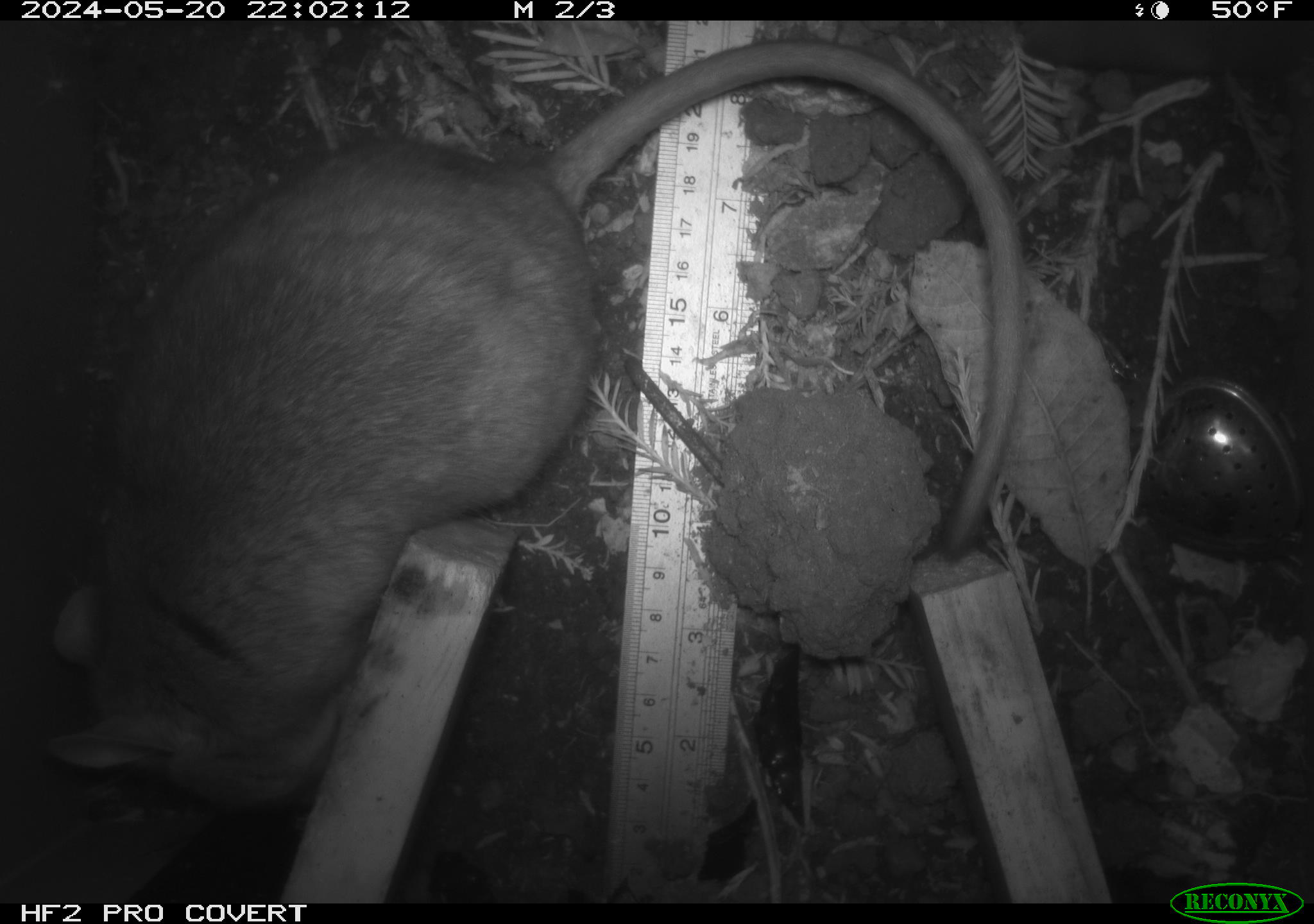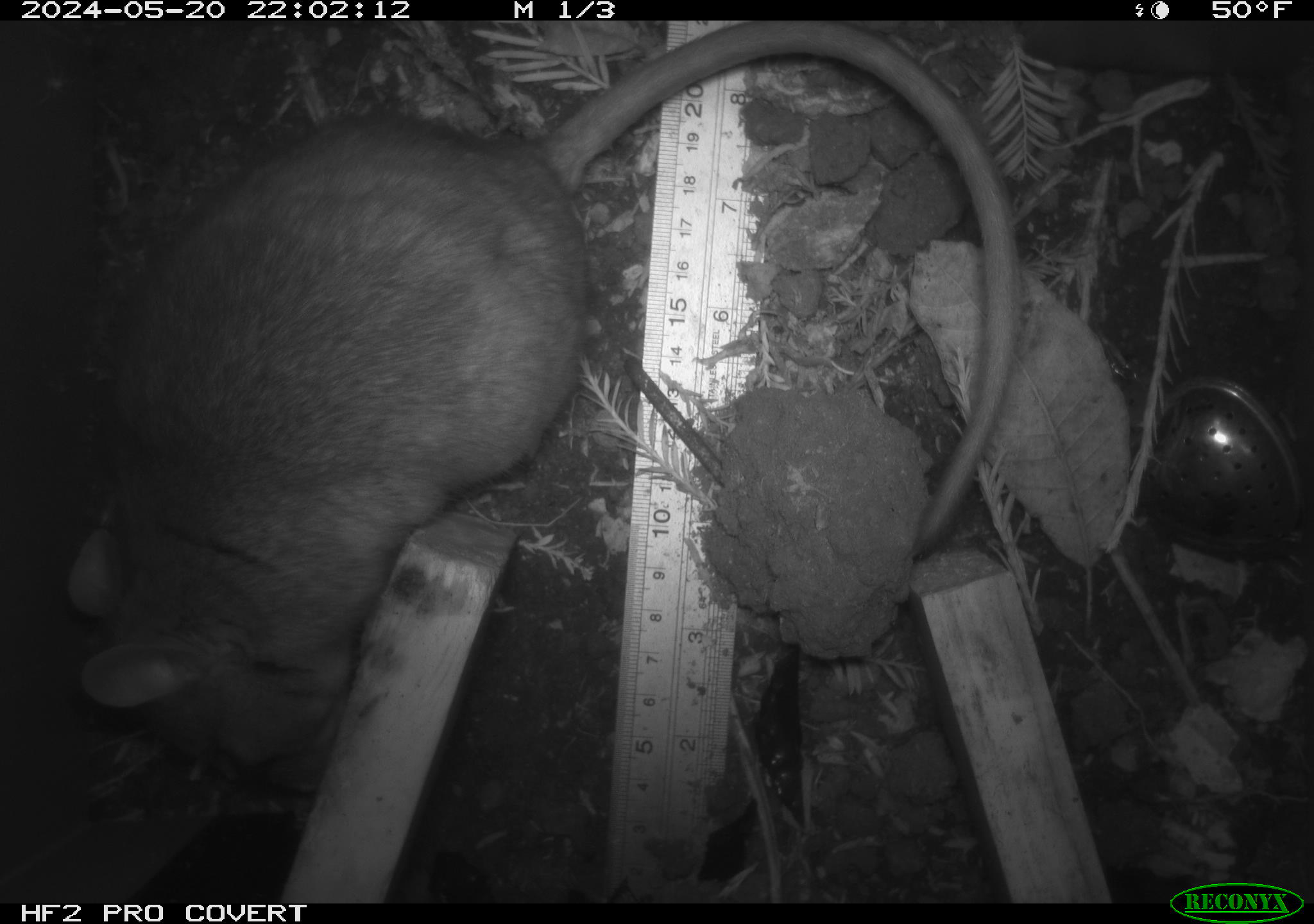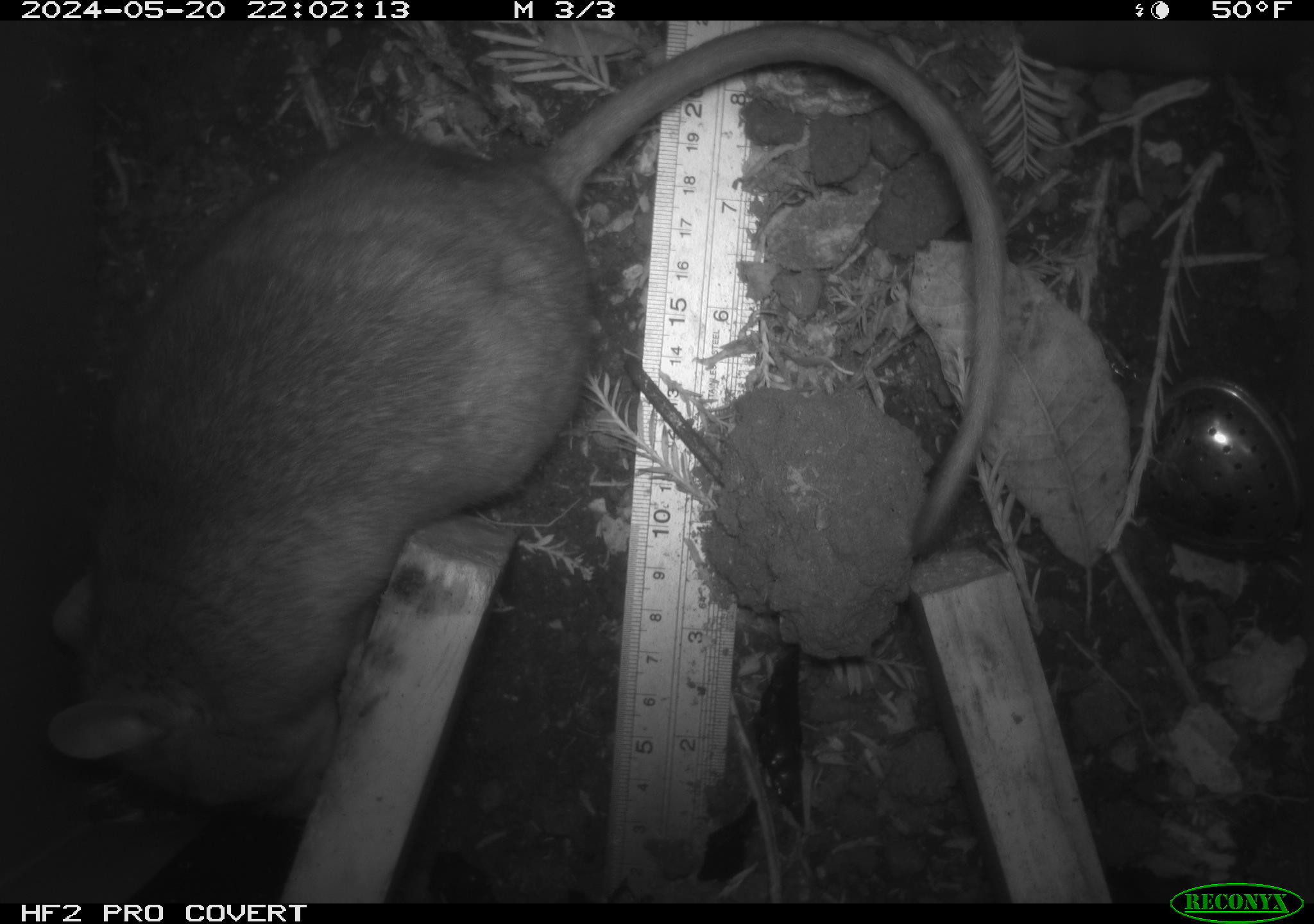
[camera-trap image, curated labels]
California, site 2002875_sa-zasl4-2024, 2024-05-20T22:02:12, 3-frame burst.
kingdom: Animalia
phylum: Chordata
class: Mammalia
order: Rodentia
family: Cricetidae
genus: Neotoma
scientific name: Neotoma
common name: pack rat or woodrat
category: neotoma species